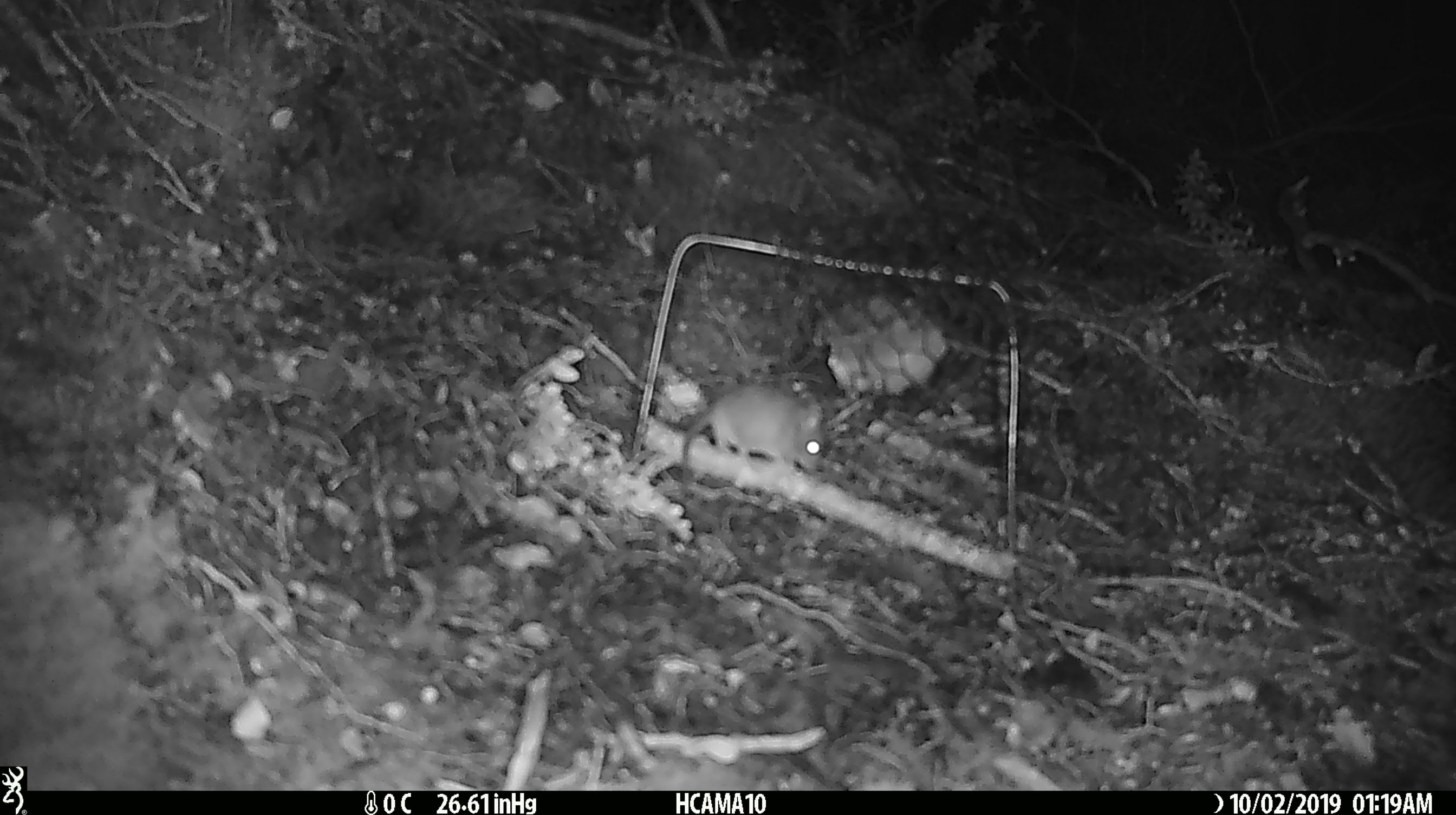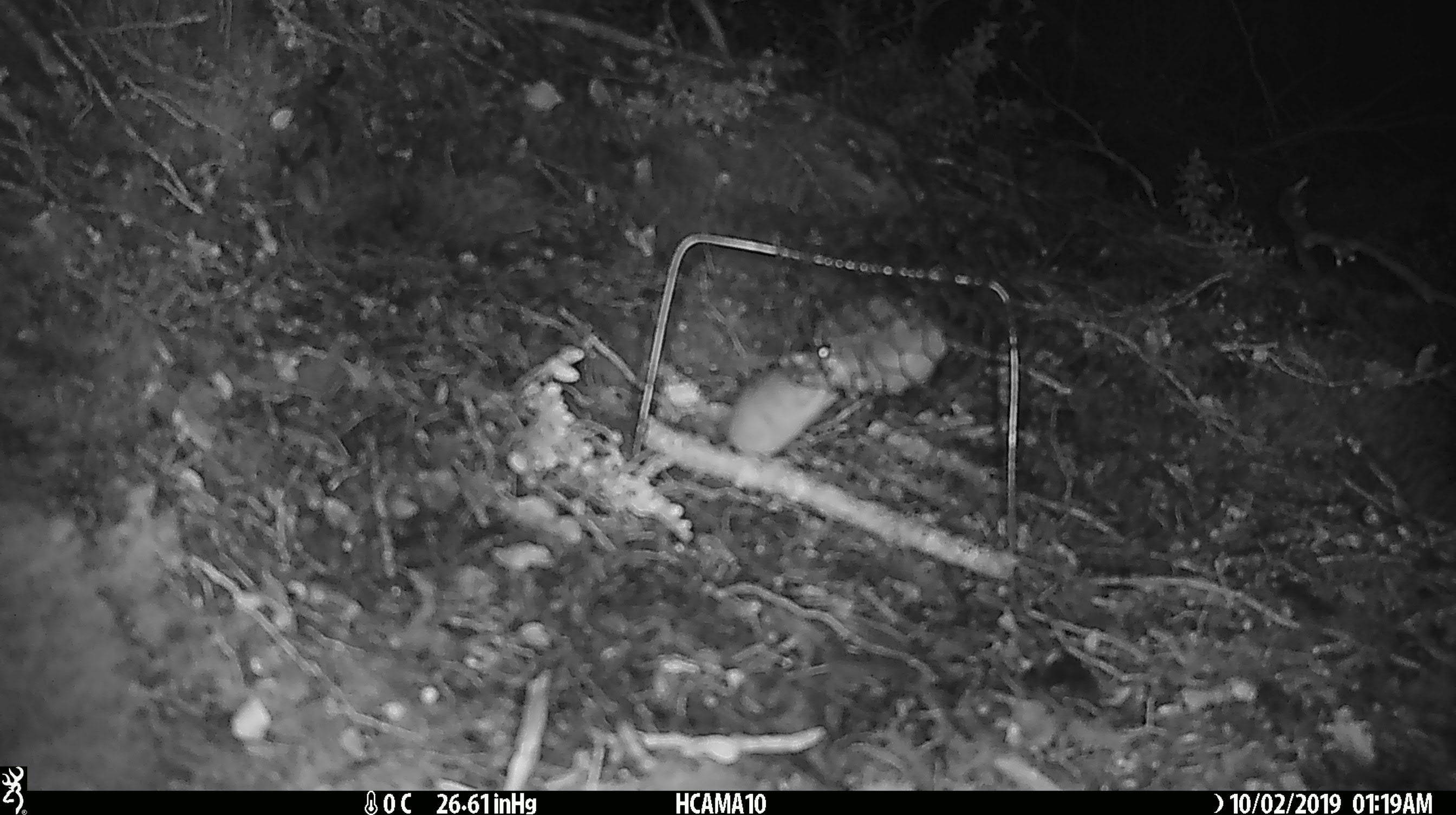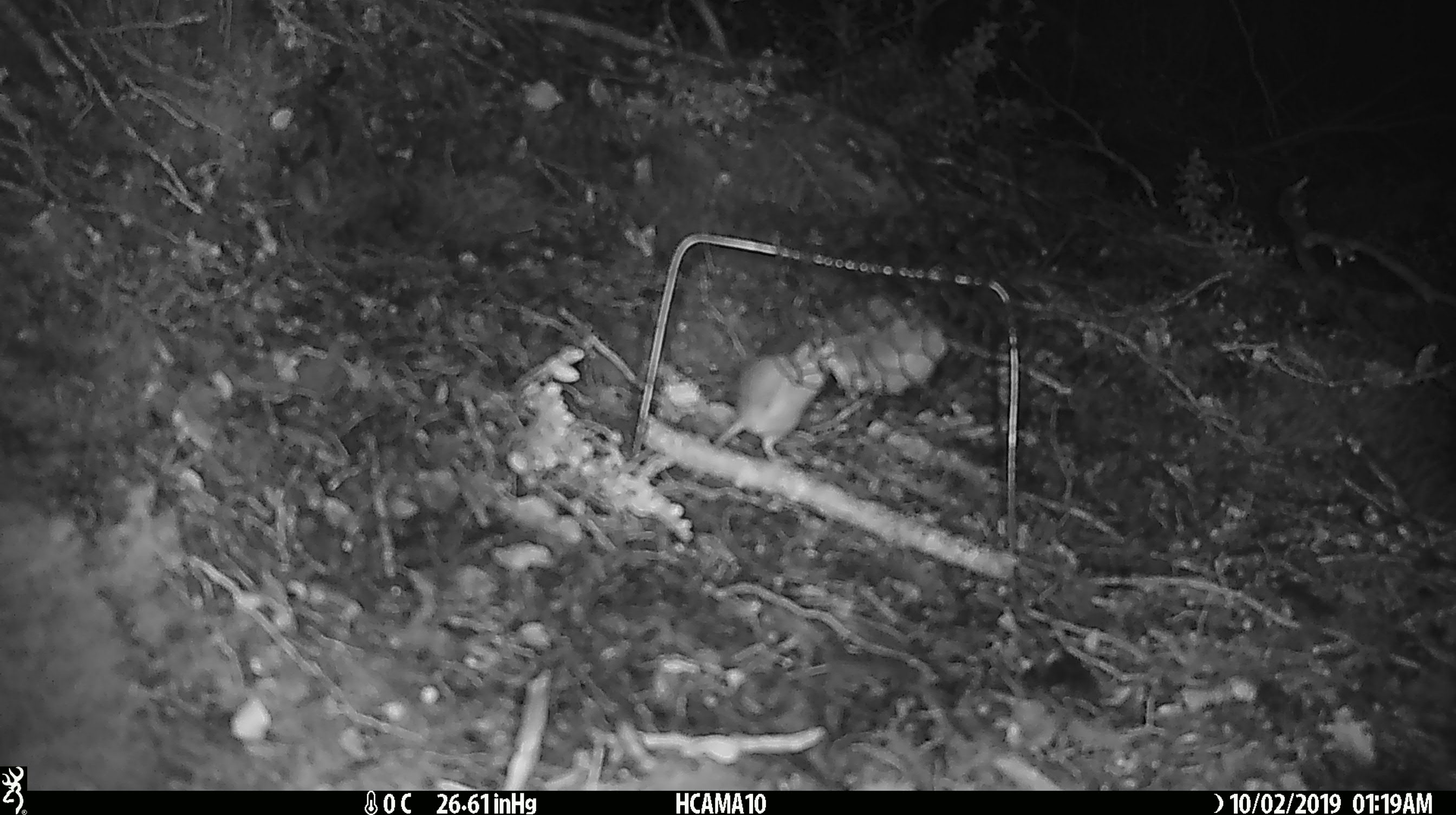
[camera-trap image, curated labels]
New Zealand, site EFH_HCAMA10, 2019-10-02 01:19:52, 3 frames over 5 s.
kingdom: Animalia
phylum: Chordata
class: Mammalia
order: Rodentia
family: Muridae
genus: Mus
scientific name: Mus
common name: mouse